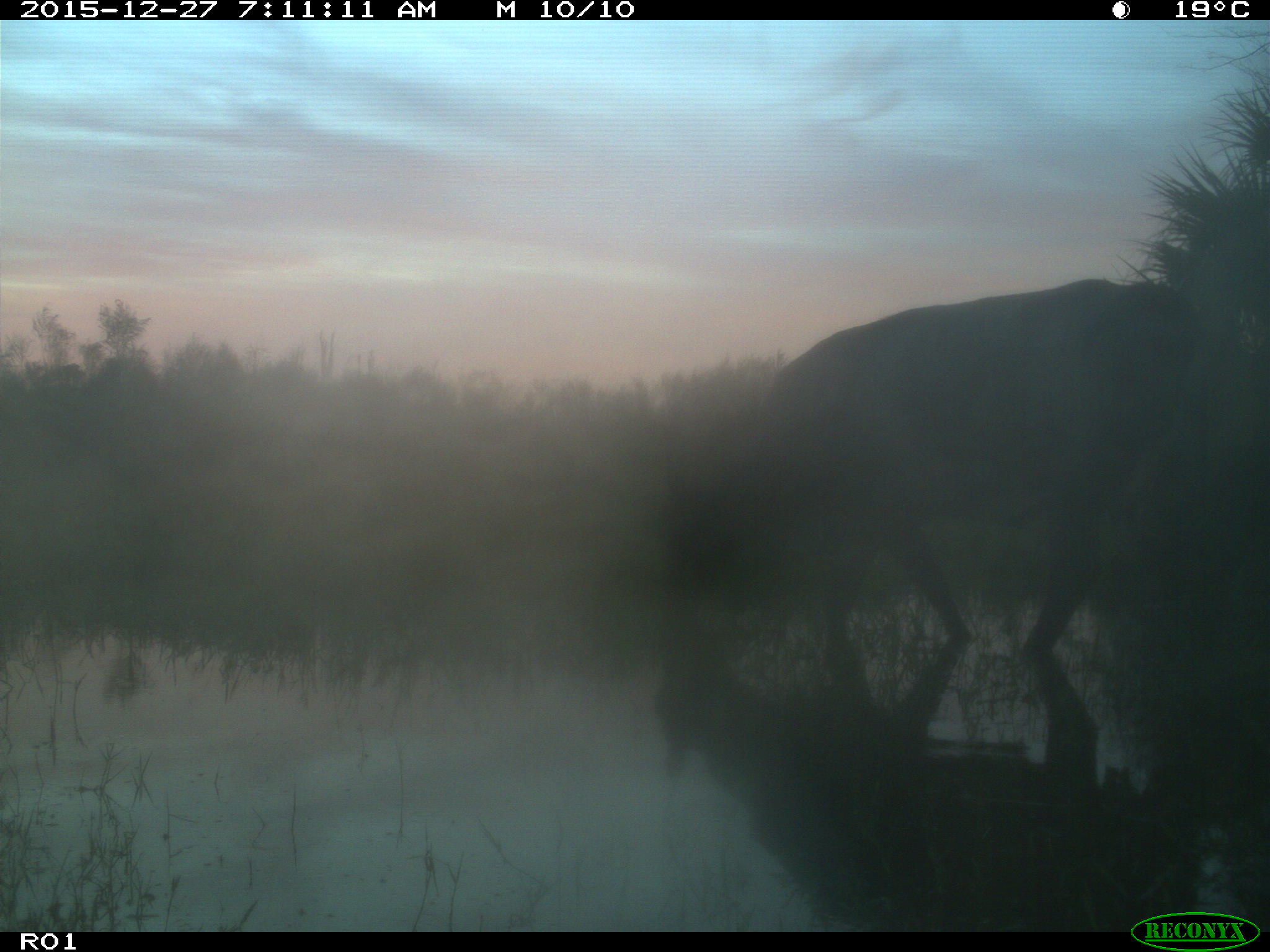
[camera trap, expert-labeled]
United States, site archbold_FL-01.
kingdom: Animalia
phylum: Chordata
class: Mammalia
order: Artiodactyla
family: Bovidae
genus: Bos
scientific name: Bos taurus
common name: domestic cow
Bos taurus (domestic cow).